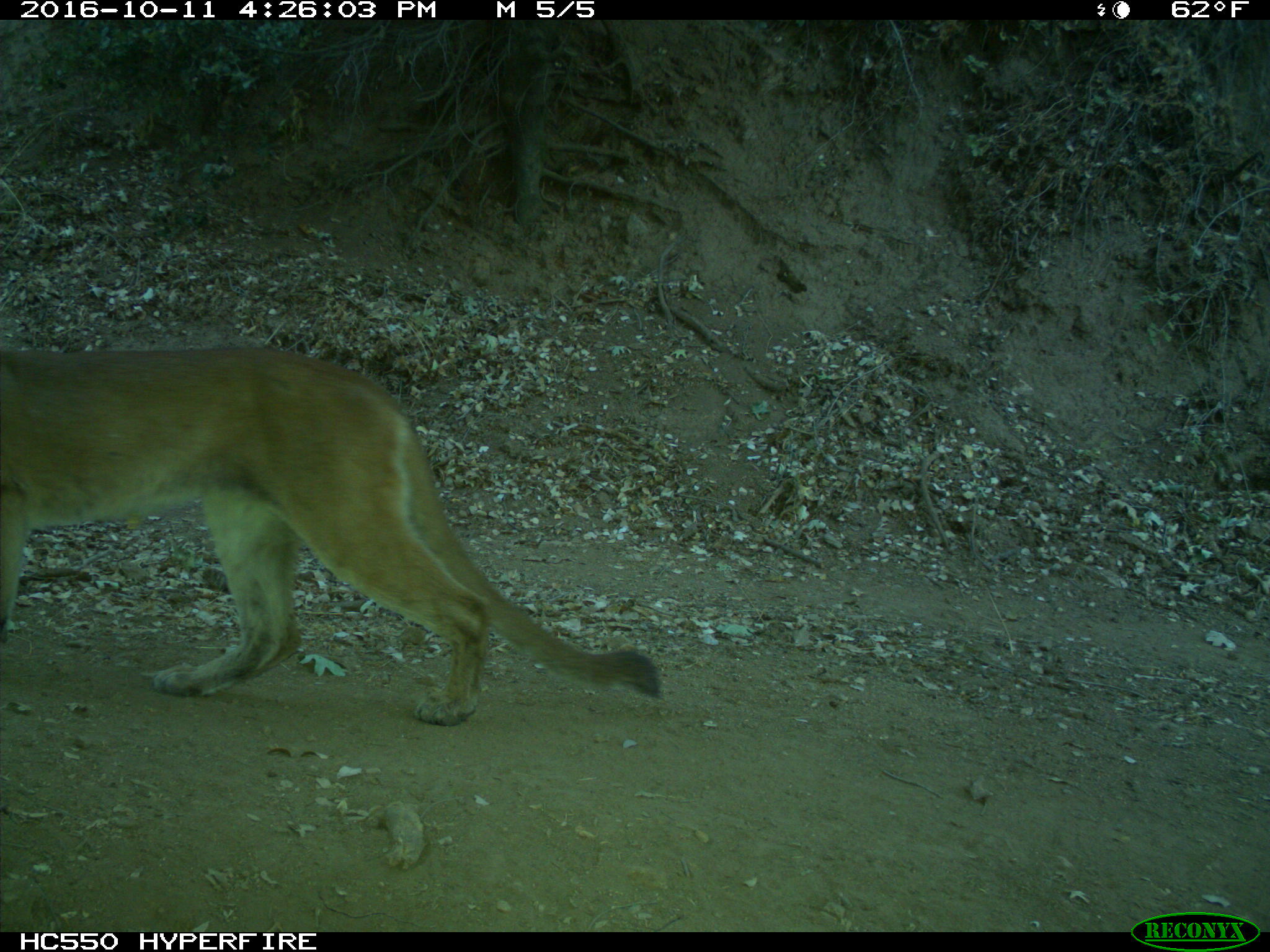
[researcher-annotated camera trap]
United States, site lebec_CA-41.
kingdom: Animalia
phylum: Chordata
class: Mammalia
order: Carnivora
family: Felidae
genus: Puma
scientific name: Puma concolor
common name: mountain lion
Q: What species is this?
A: Puma concolor (mountain lion).